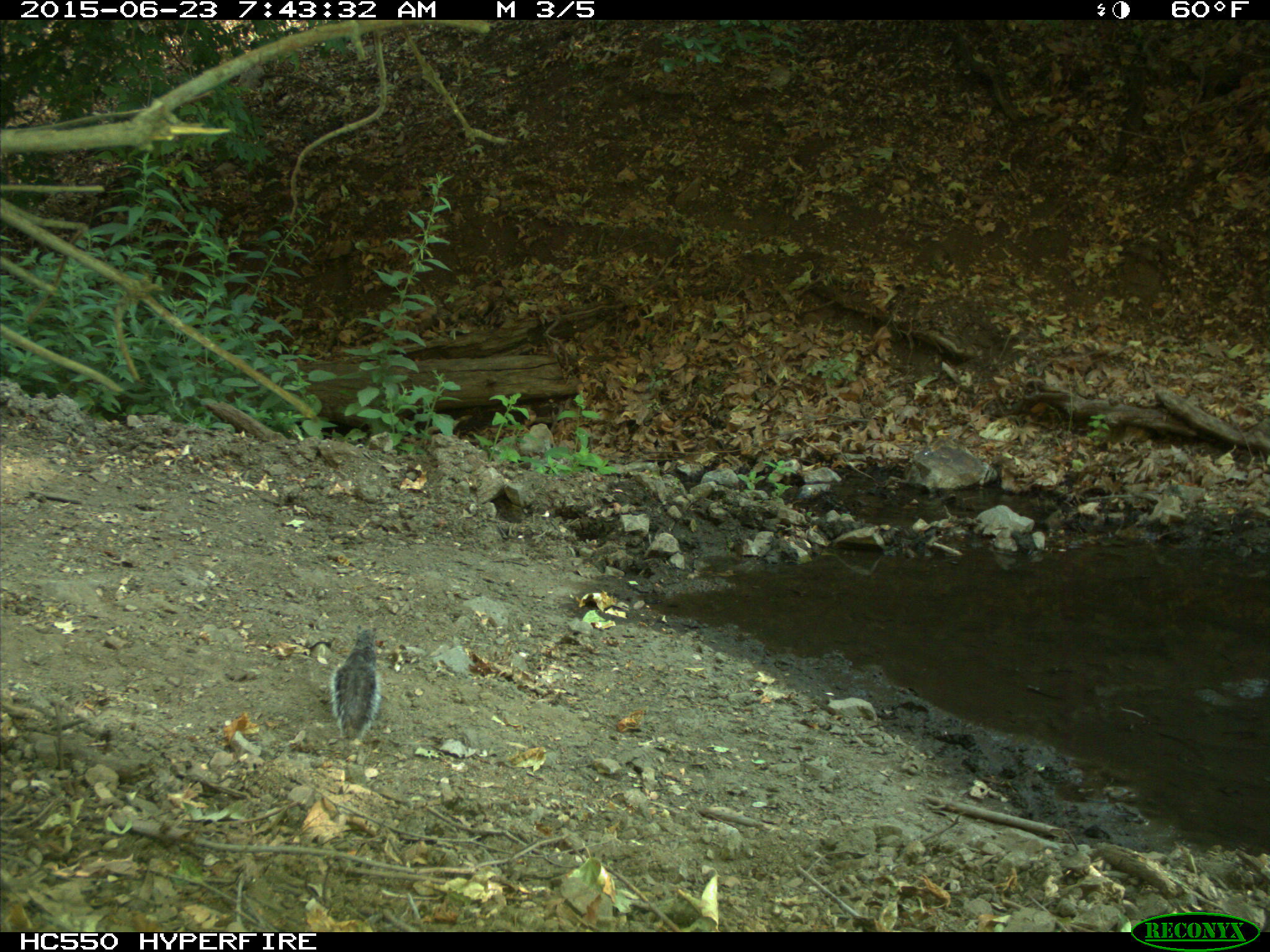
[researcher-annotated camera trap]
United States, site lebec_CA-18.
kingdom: Animalia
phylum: Chordata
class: Mammalia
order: Rodentia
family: Sciuridae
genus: Sciurus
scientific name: Sciurus carolinensis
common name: eastern gray squirrel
Sciurus carolinensis (eastern gray squirrel).